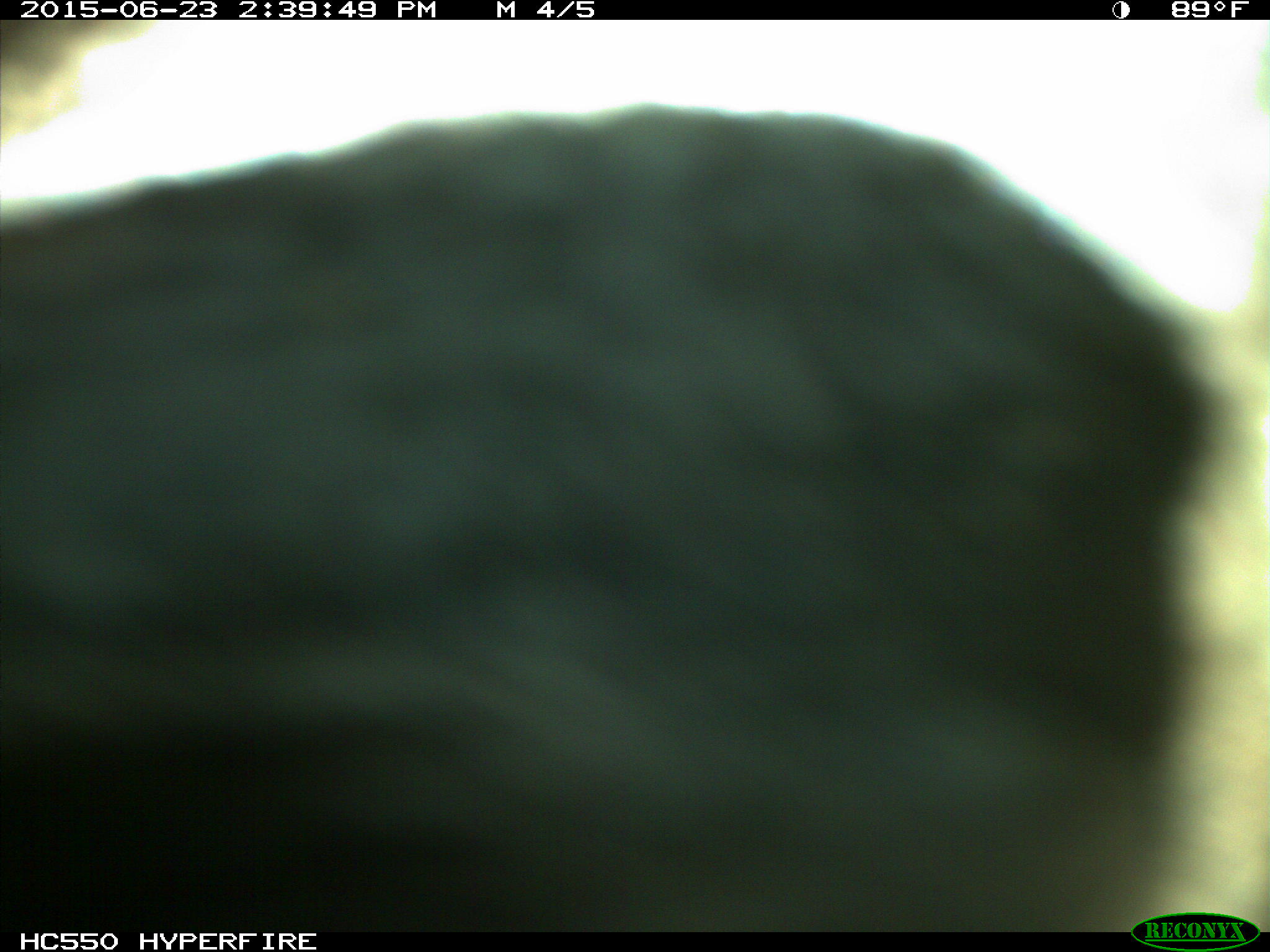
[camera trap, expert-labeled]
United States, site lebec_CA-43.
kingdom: Animalia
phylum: Chordata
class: Mammalia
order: Artiodactyla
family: Bovidae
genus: Bos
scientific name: Bos taurus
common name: domestic cow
Bos taurus (domestic cow).